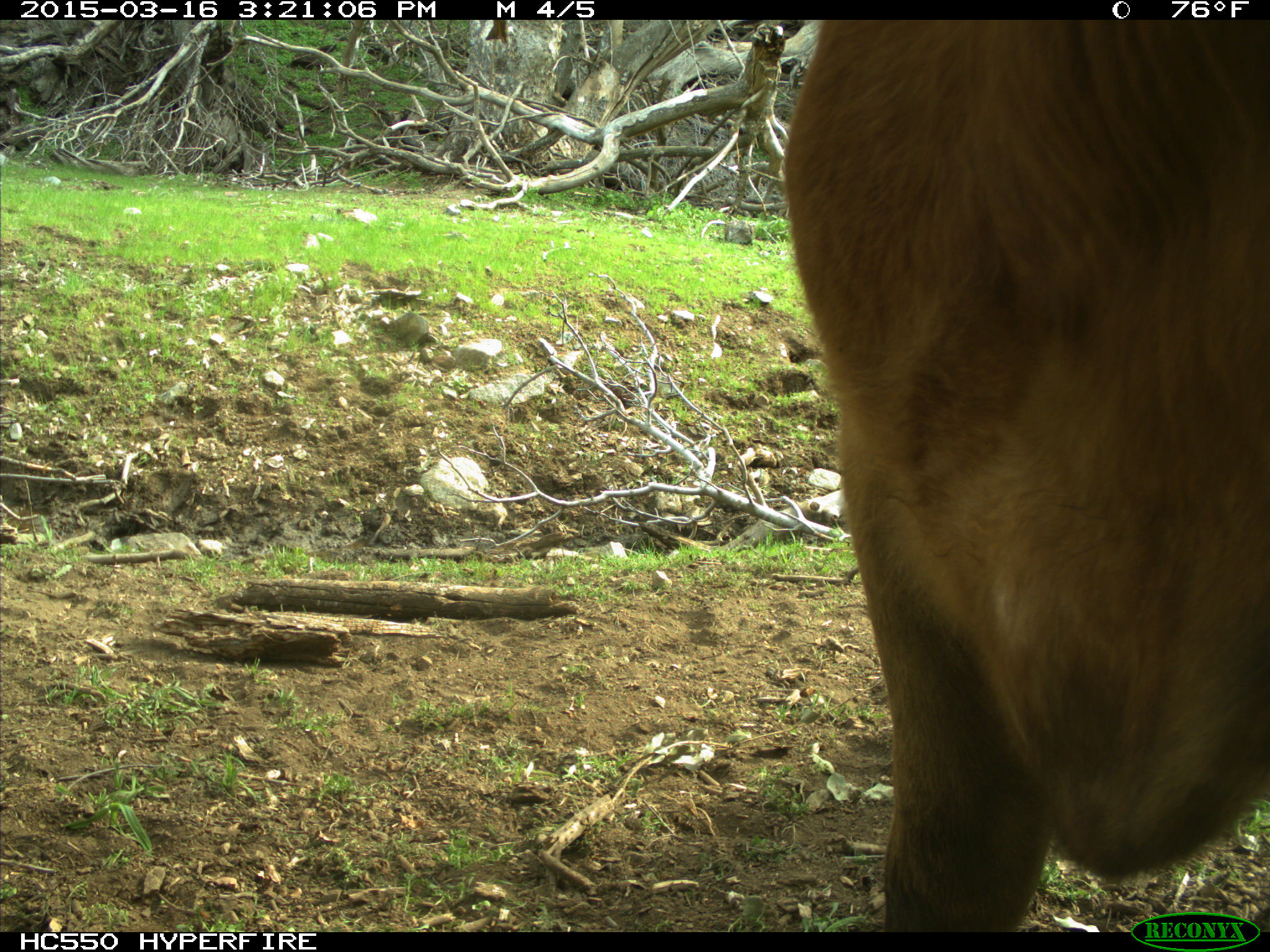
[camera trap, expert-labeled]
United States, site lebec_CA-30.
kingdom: Animalia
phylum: Chordata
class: Mammalia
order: Artiodactyla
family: Bovidae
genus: Bos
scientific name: Bos taurus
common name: domestic cow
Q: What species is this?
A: Bos taurus (domestic cow).